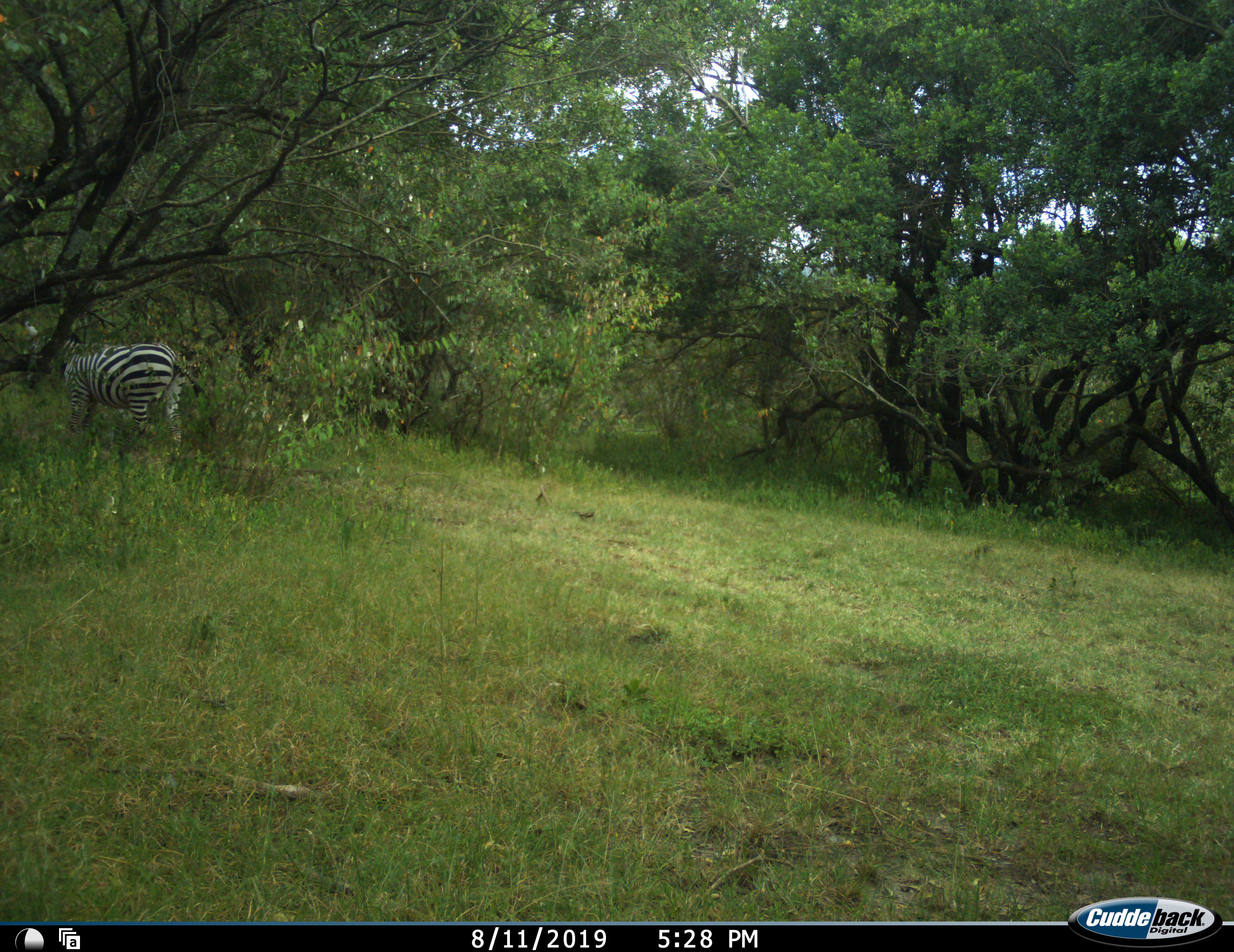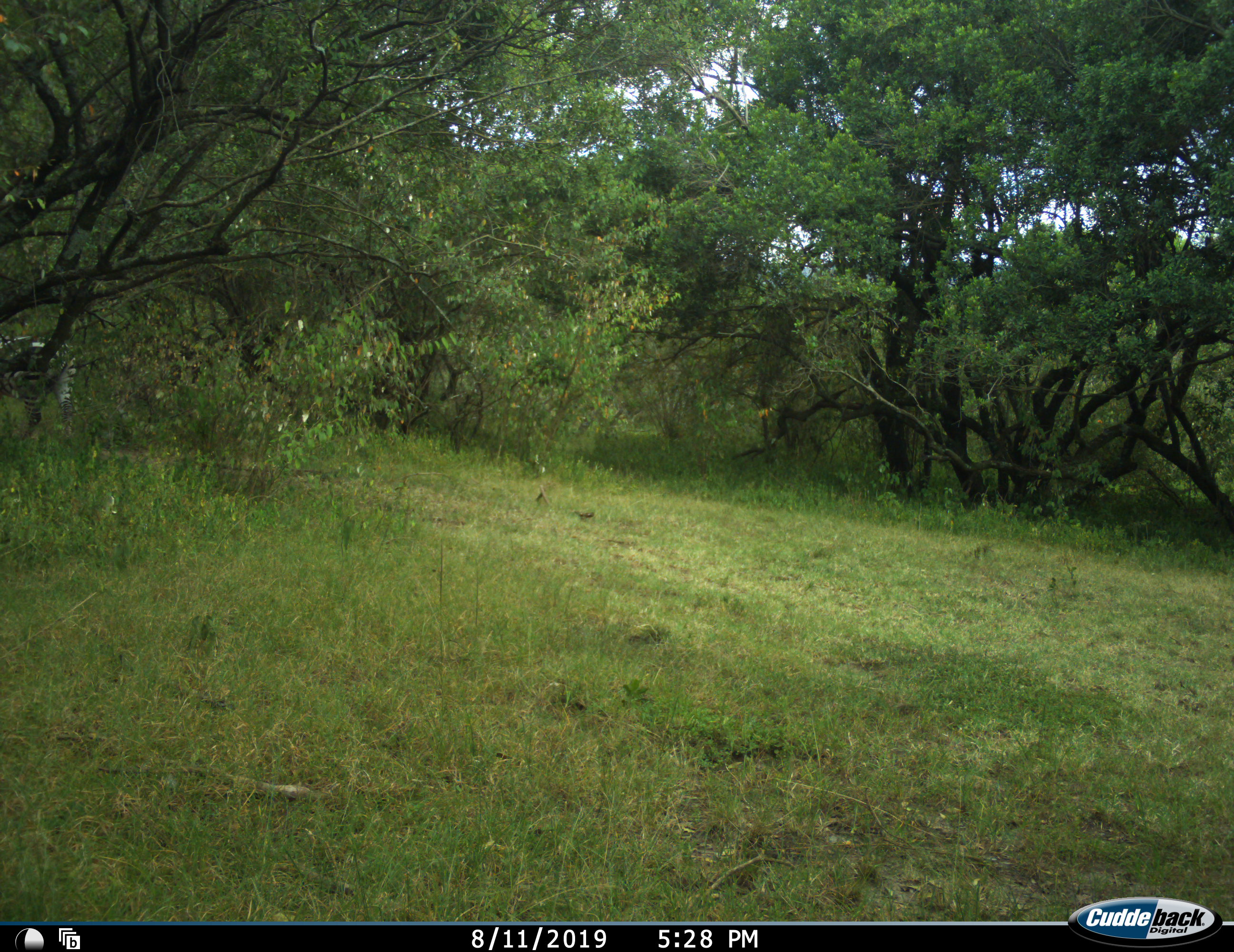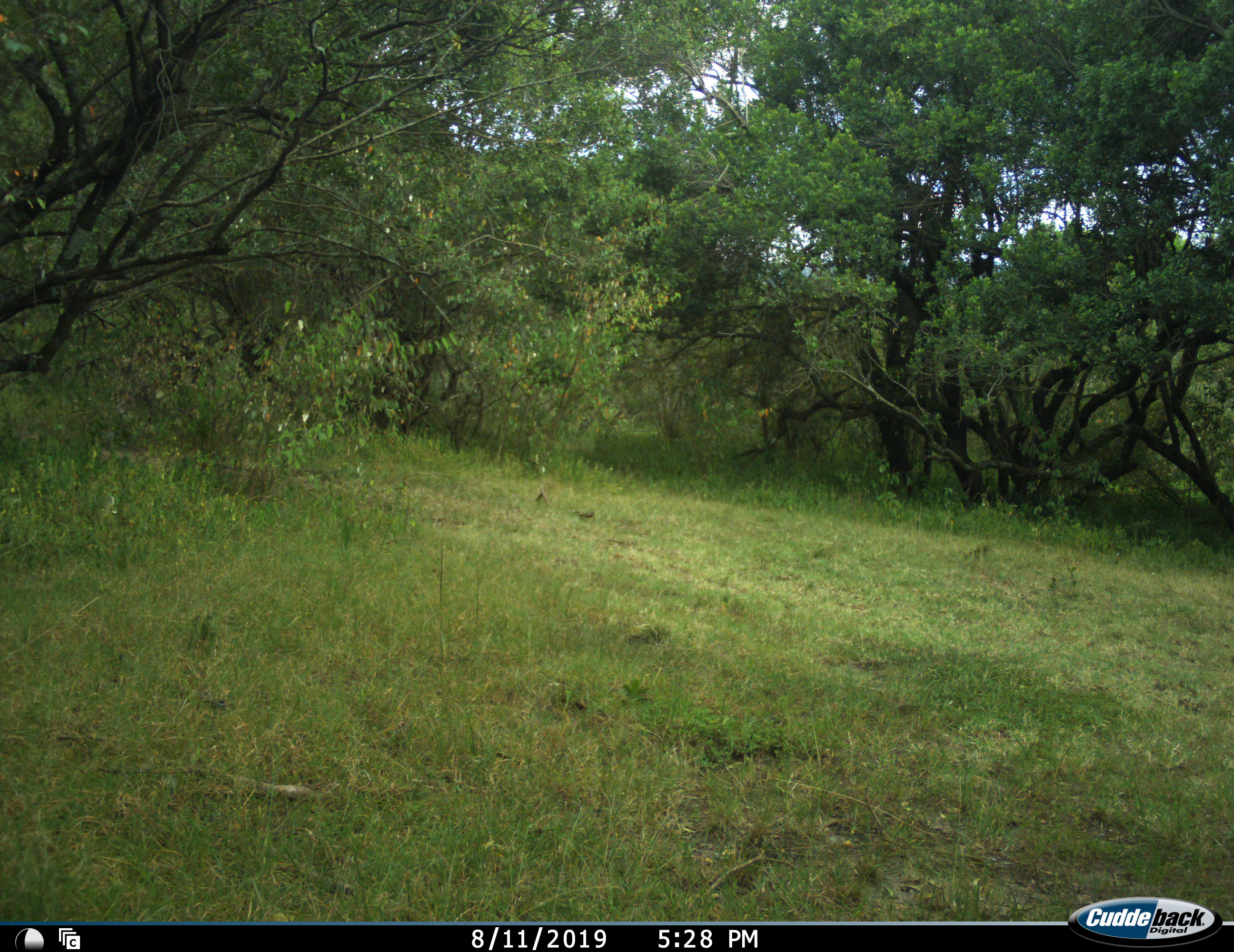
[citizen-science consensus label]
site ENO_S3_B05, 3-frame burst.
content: unidentified animal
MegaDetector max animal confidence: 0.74